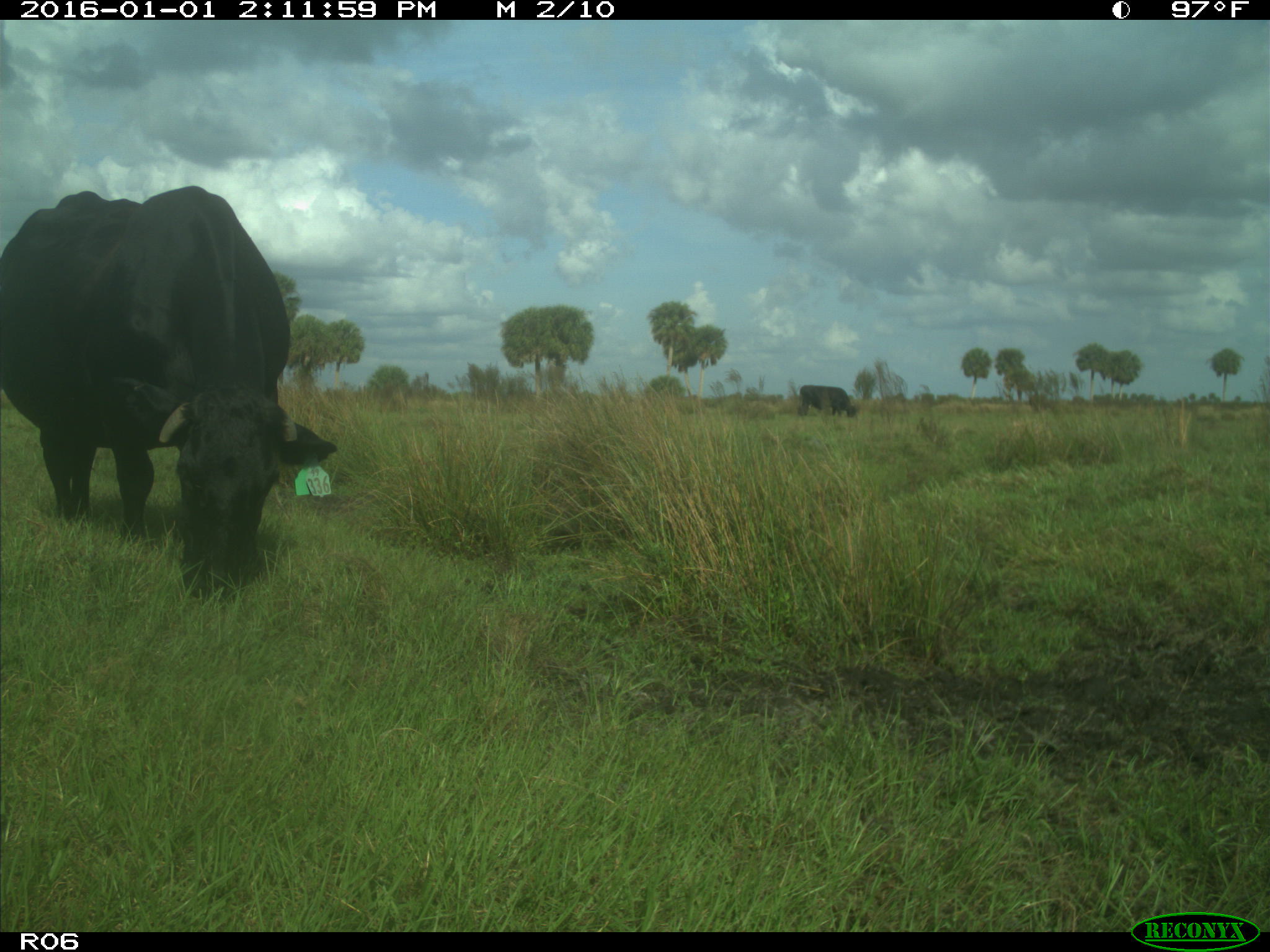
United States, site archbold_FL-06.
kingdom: Animalia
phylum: Chordata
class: Mammalia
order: Artiodactyla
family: Bovidae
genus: Bos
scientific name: Bos taurus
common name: domestic cow